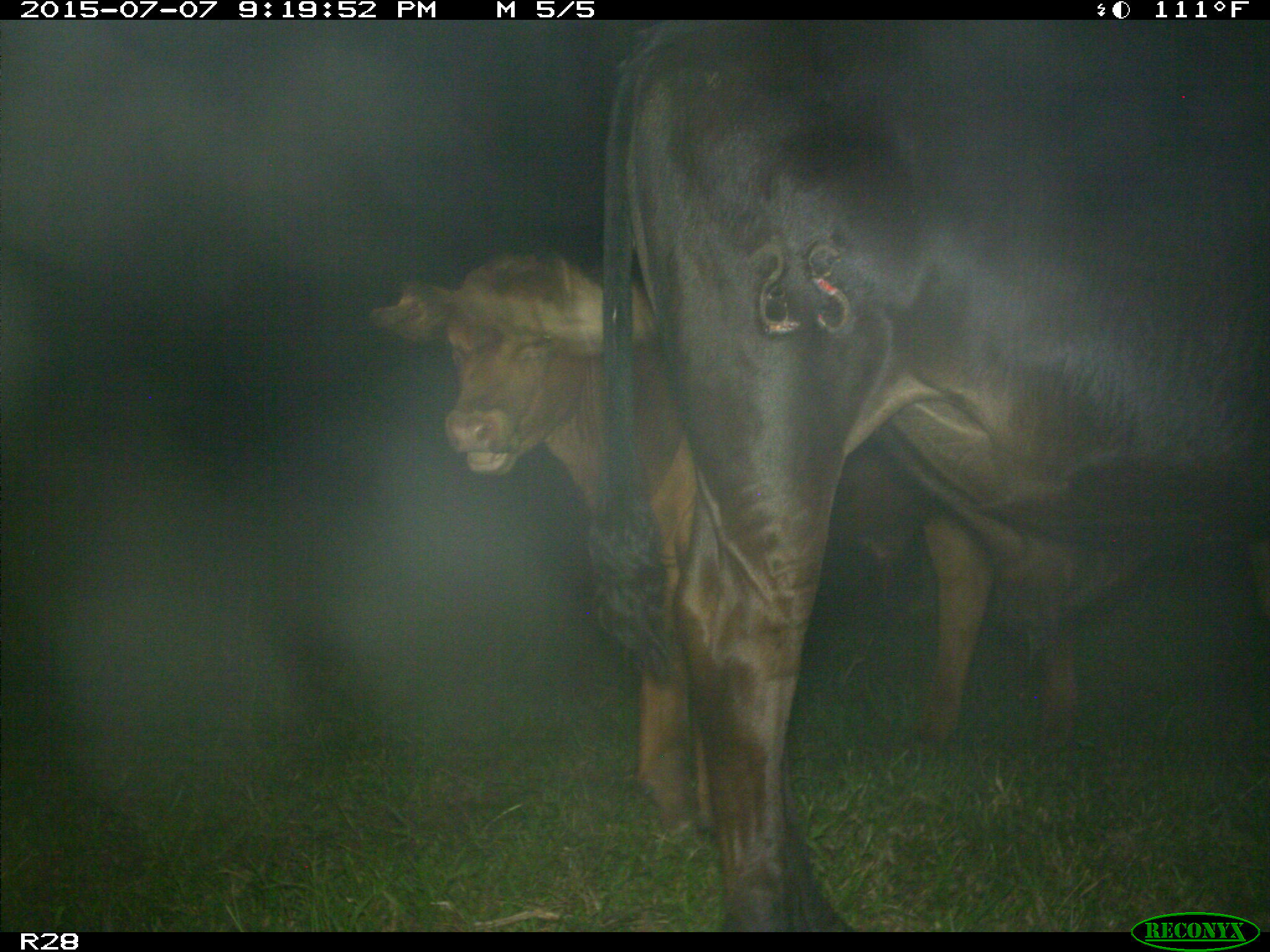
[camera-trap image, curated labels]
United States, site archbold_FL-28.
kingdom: Animalia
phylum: Chordata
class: Mammalia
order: Artiodactyla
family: Bovidae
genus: Bos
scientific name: Bos taurus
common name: domestic cow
Bos taurus (domestic cow).